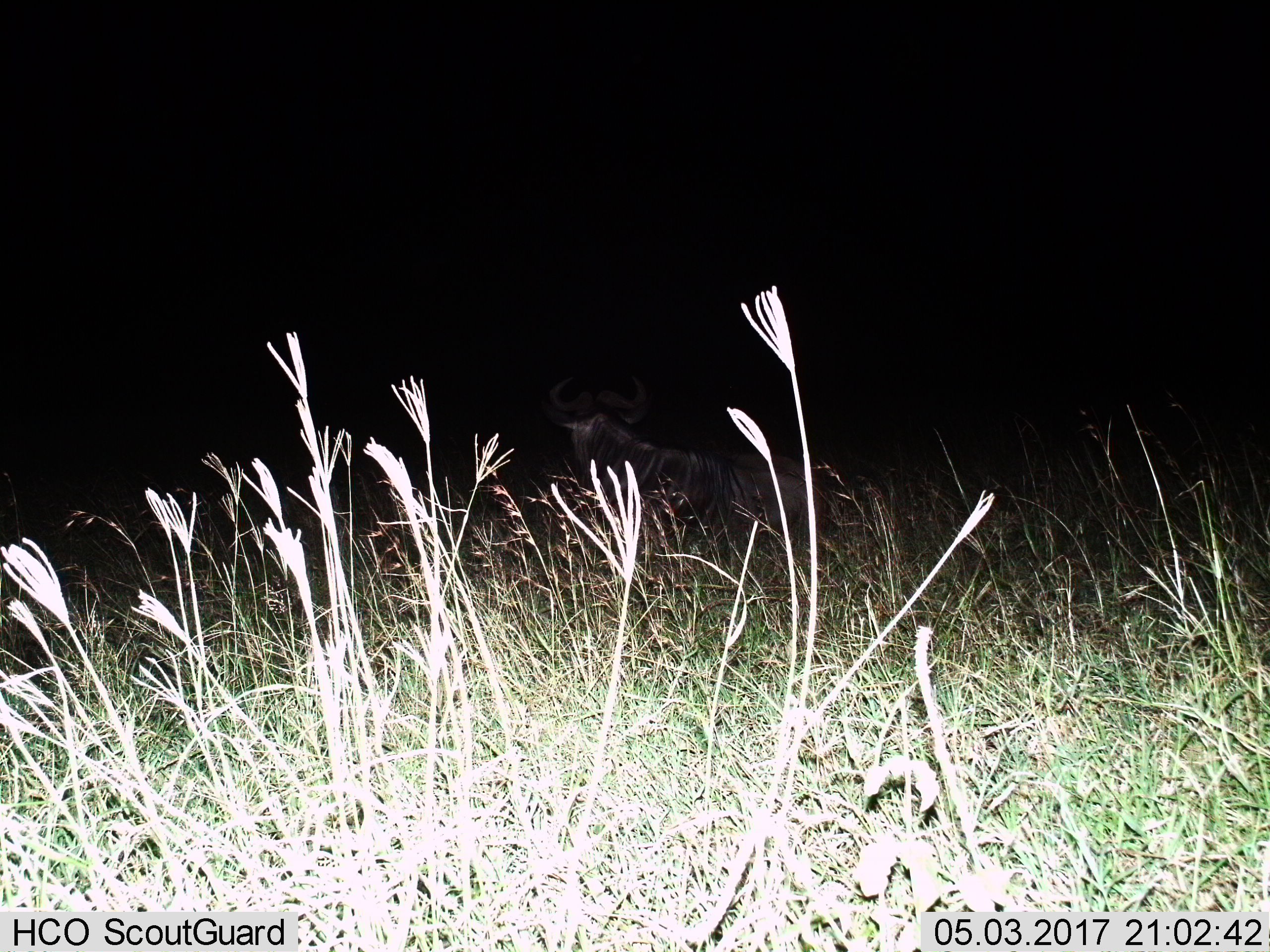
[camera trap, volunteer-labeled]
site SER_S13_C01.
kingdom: Animalia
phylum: Chordata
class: Mammalia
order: Artiodactyla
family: Bovidae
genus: Connochaetes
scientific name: Connochaetes taurinus taurinus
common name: blue wildebeest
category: wildebeestblue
Wildebeestblue (blue wildebeest) (Connochaetes taurinus taurinus), count 1. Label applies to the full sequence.